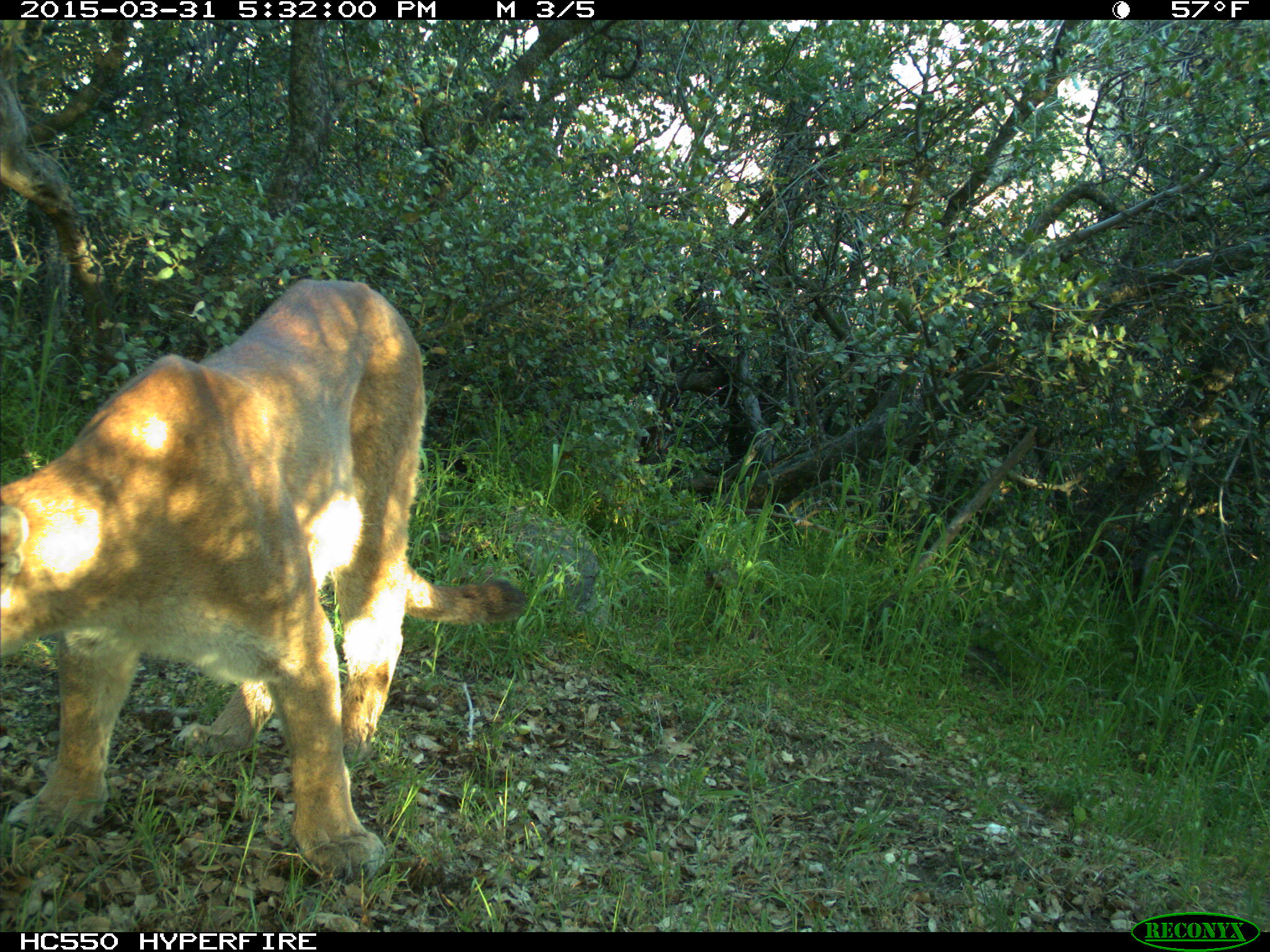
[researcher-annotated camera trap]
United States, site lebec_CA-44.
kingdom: Animalia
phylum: Chordata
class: Mammalia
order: Carnivora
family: Felidae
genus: Puma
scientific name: Puma concolor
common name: mountain lion